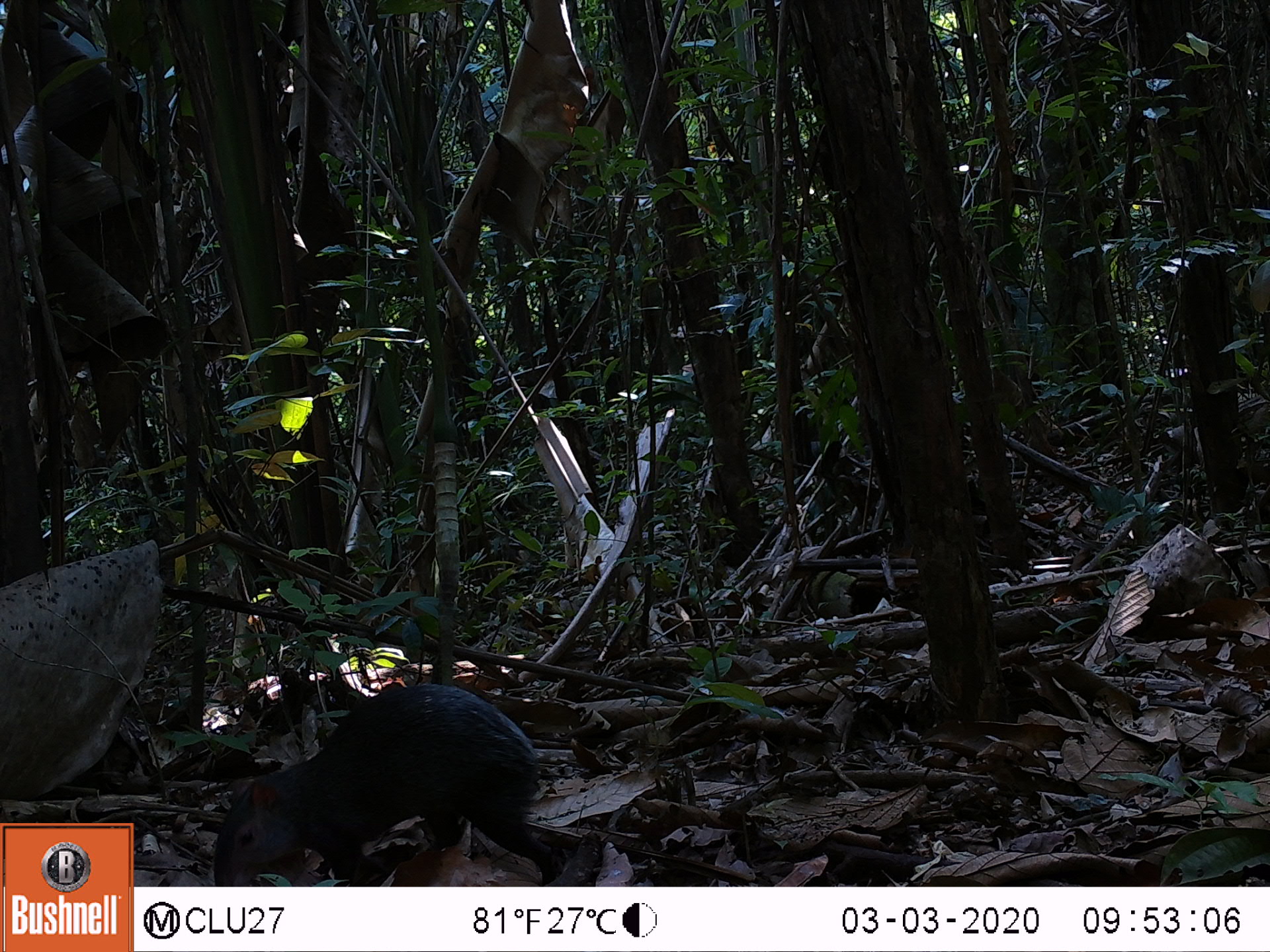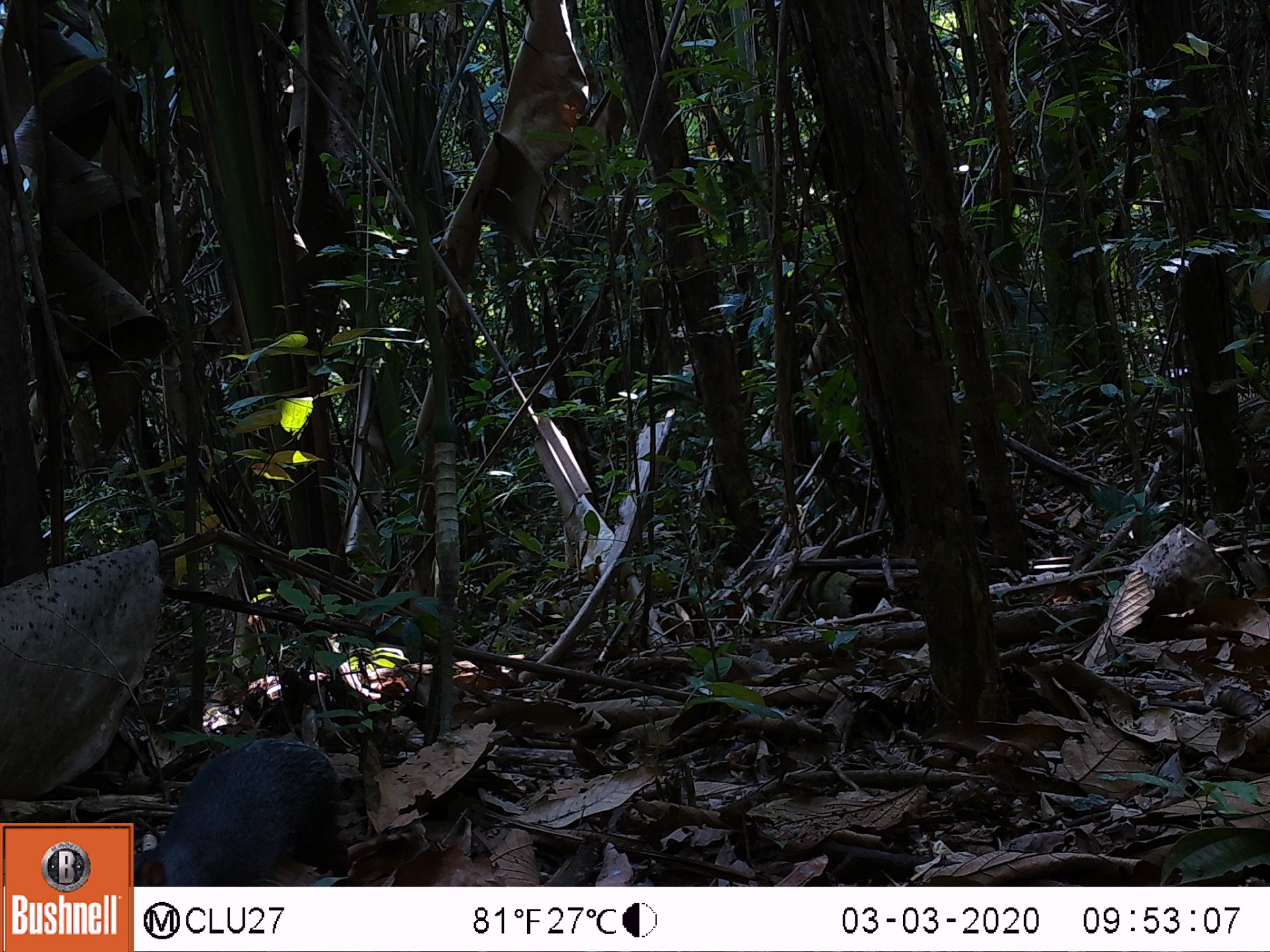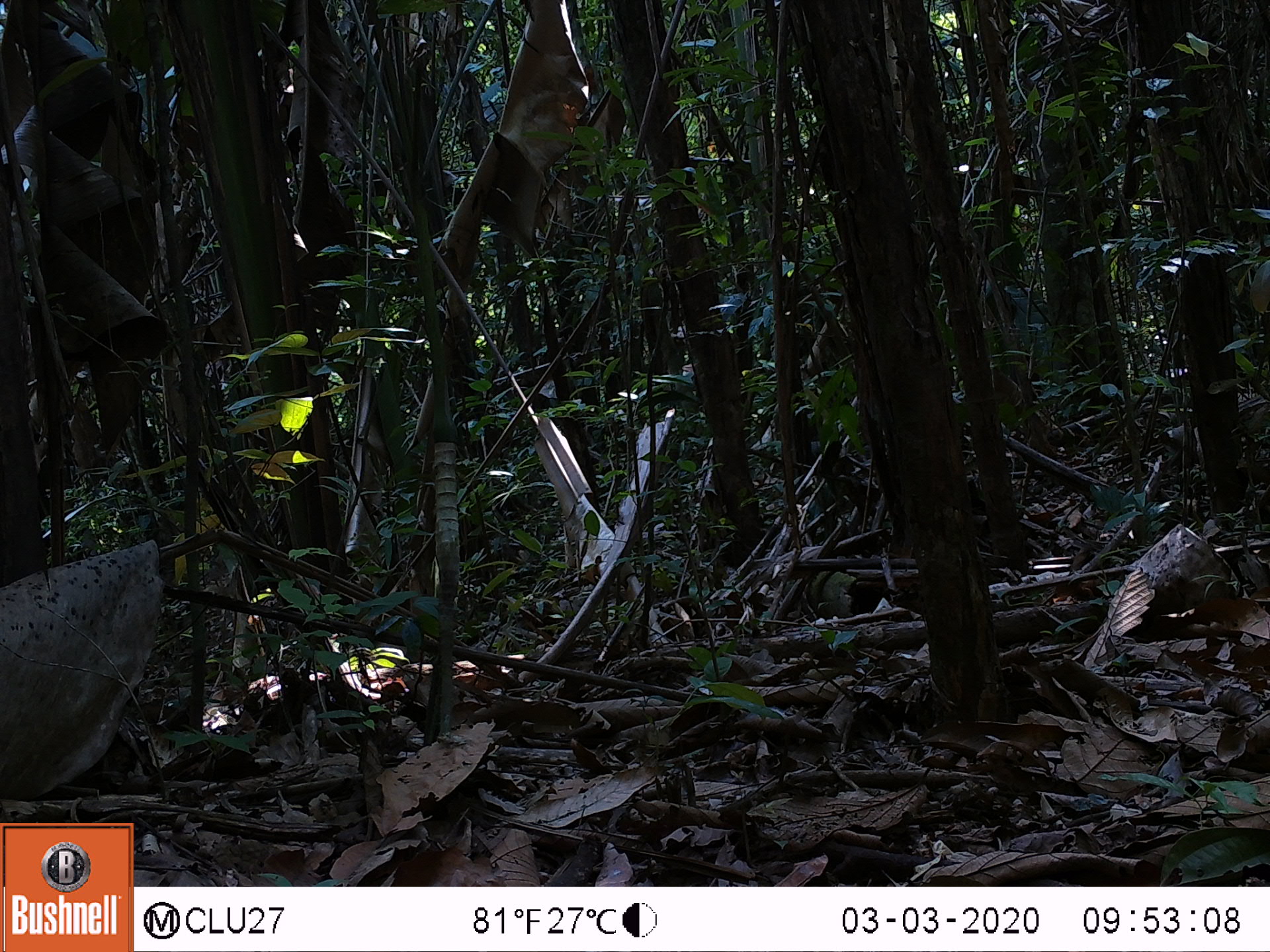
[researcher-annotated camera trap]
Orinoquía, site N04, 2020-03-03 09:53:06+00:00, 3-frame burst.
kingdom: Animalia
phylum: Chordata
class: Mammalia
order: Rodentia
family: Dasyproctidae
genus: Dasyprocta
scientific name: Dasyprocta fuliginosa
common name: black agouti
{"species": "black agouti (Dasyprocta fuliginosa)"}